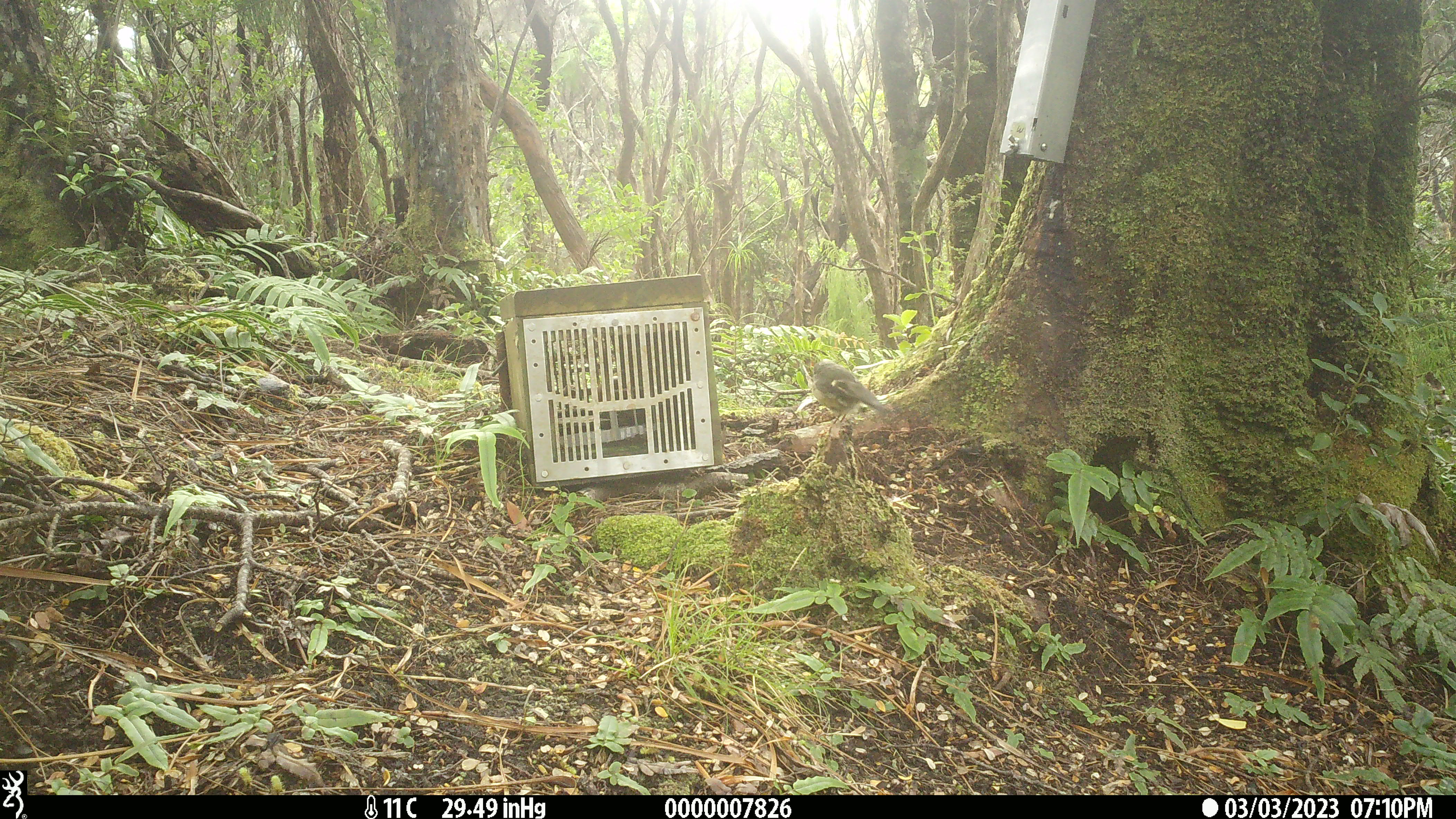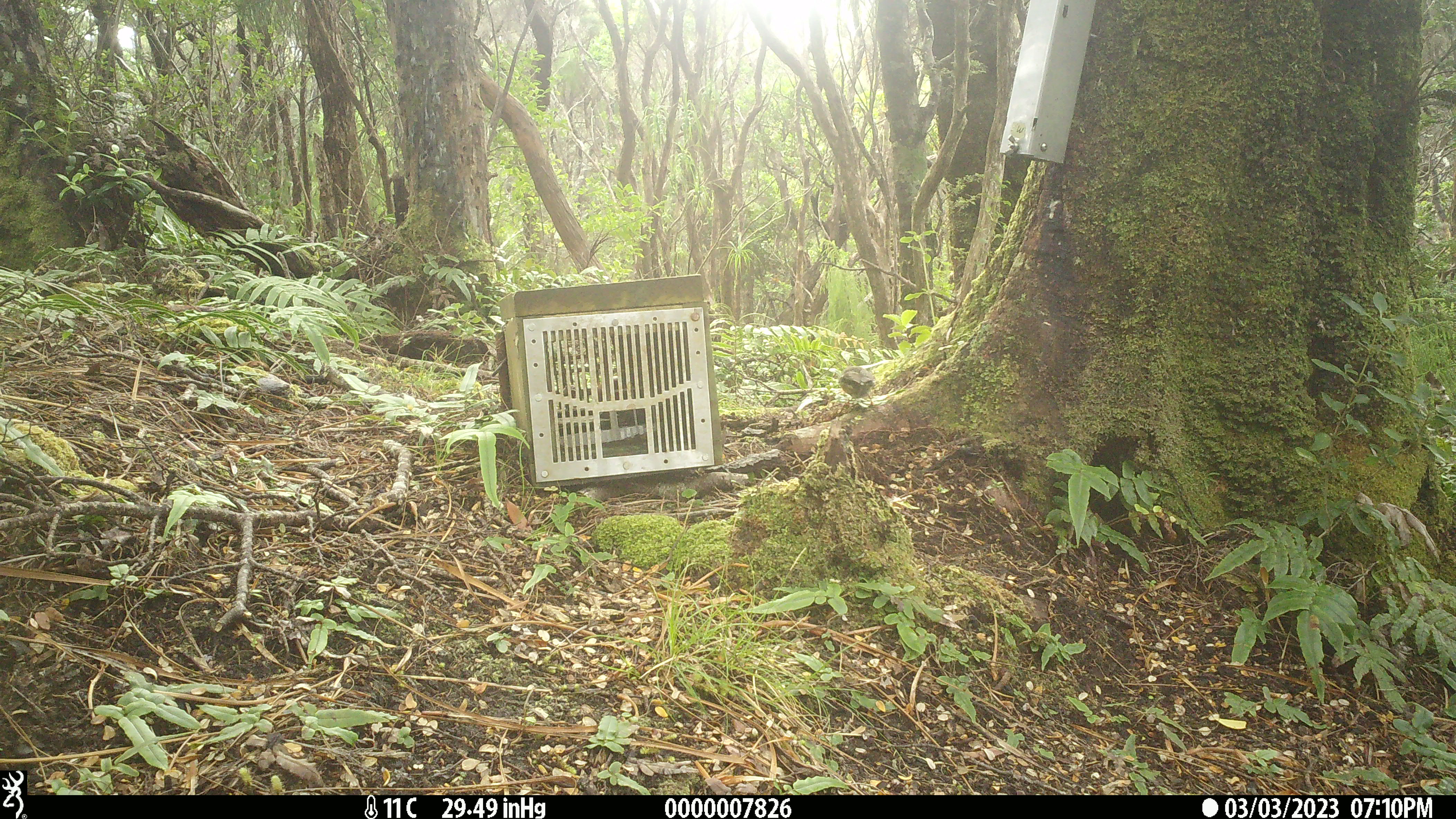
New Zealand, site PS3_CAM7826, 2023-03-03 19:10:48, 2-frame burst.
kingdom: Animalia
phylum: Chordata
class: Aves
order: Passeriformes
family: Petroicidae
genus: Petroica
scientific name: Petroica macrocephala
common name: tomtit